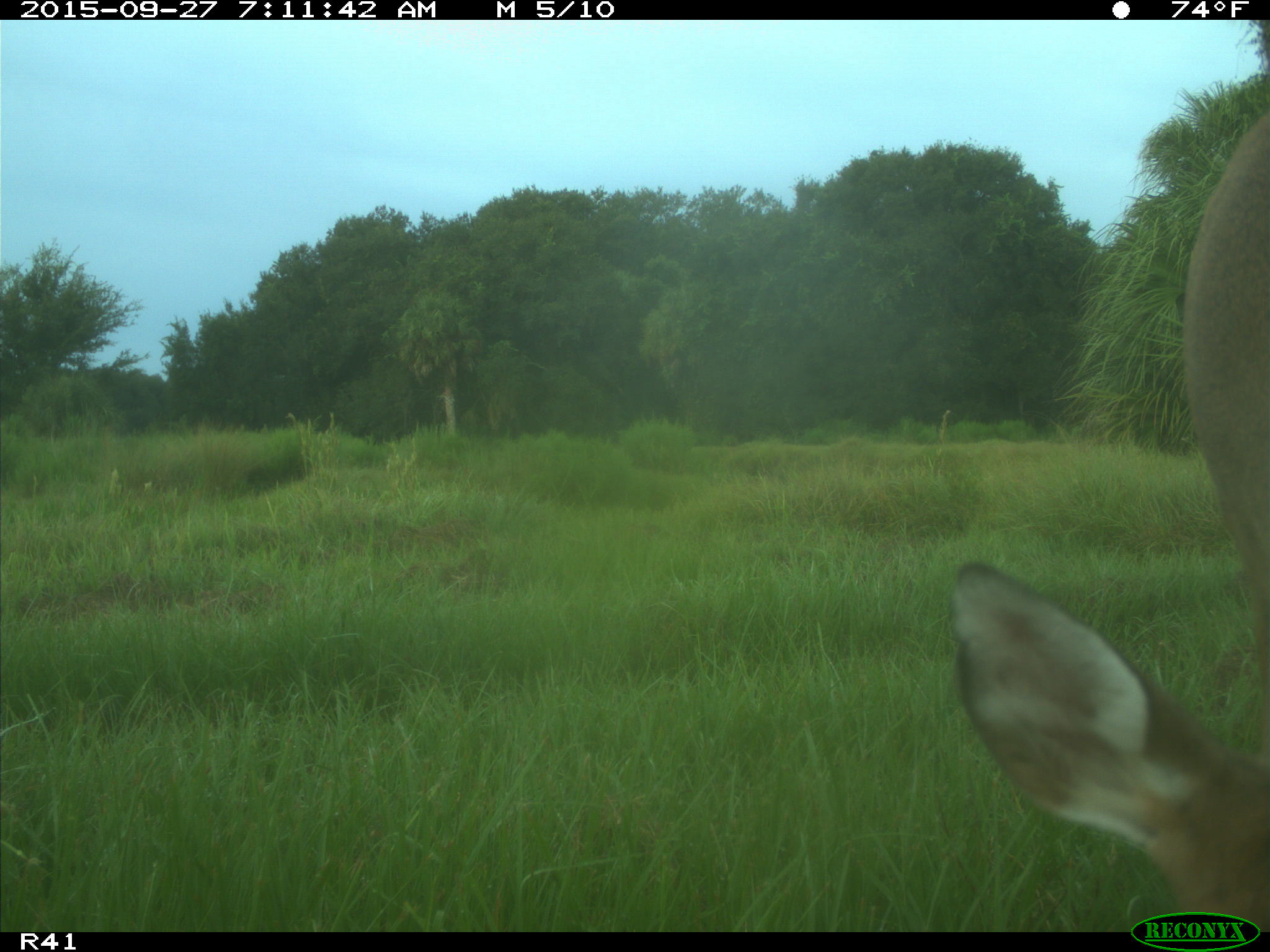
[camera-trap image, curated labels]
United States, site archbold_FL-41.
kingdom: Animalia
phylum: Chordata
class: Mammalia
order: Artiodactyla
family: Cervidae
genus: Odocoileus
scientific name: Odocoileus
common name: deer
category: unidentified deer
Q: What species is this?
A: Unidentified deer (deer) (Odocoileus).